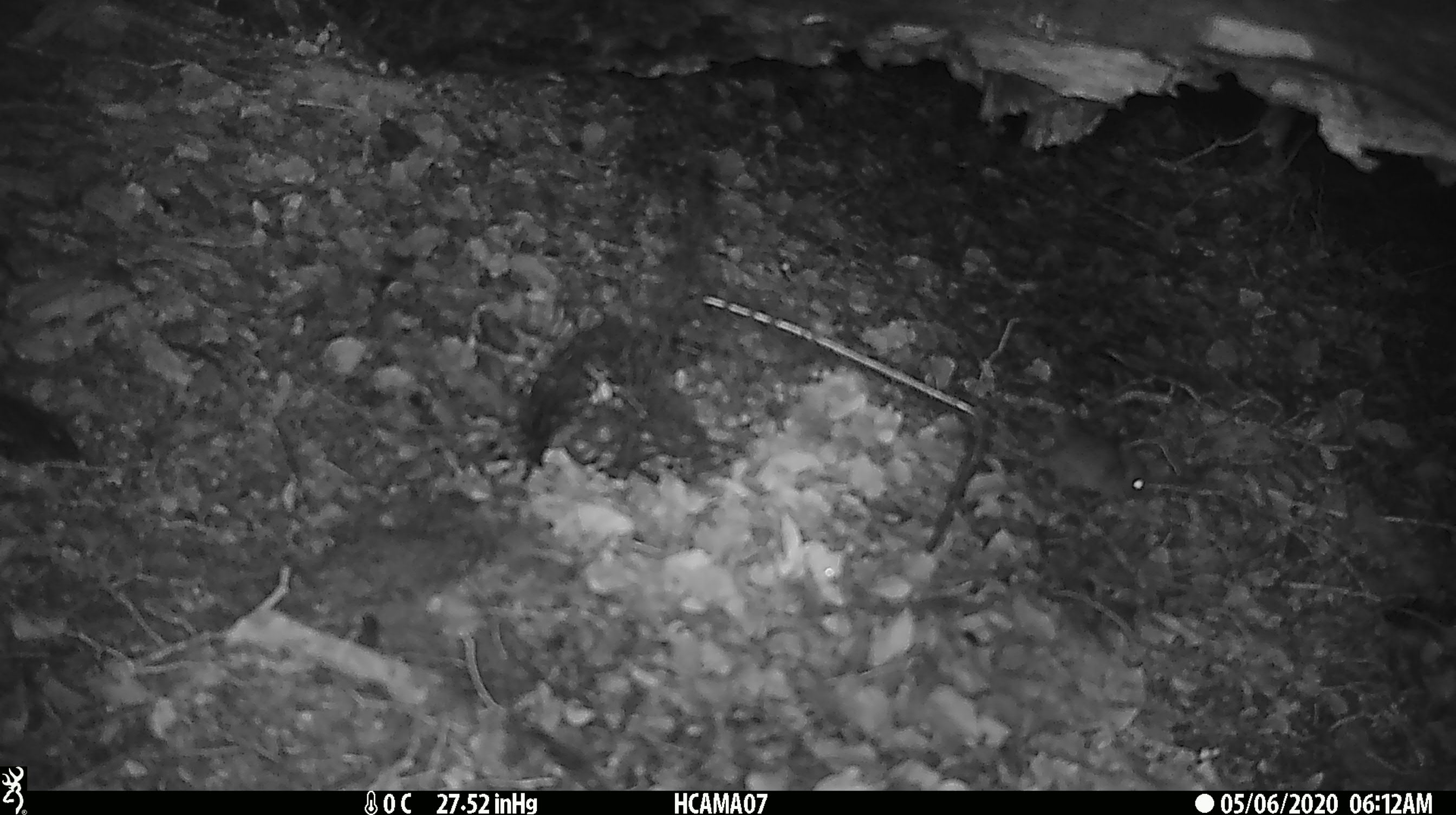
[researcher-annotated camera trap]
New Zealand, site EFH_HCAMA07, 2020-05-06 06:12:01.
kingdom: Animalia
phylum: Chordata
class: Mammalia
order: Rodentia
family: Muridae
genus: Mus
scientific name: Mus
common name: mouse